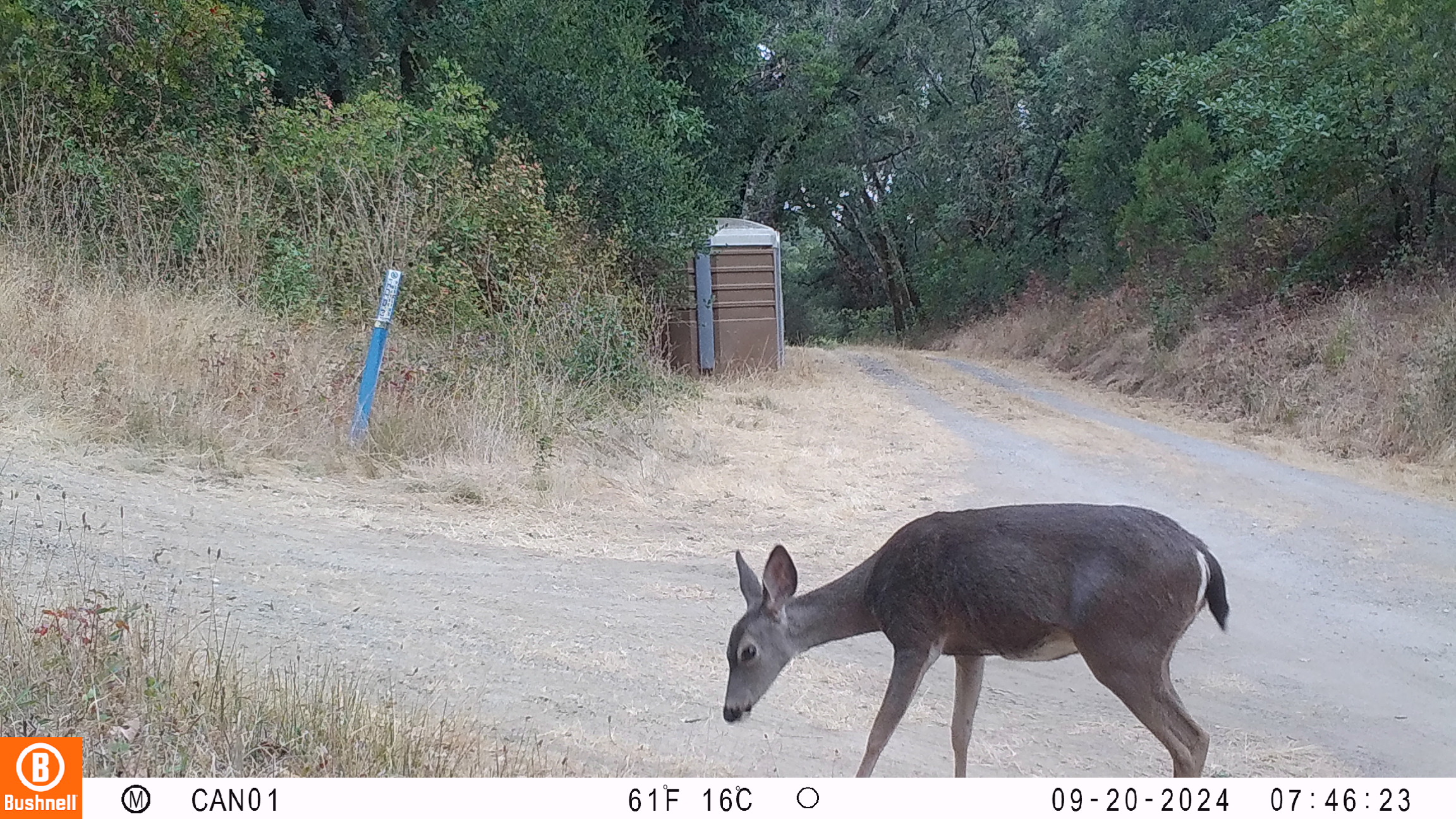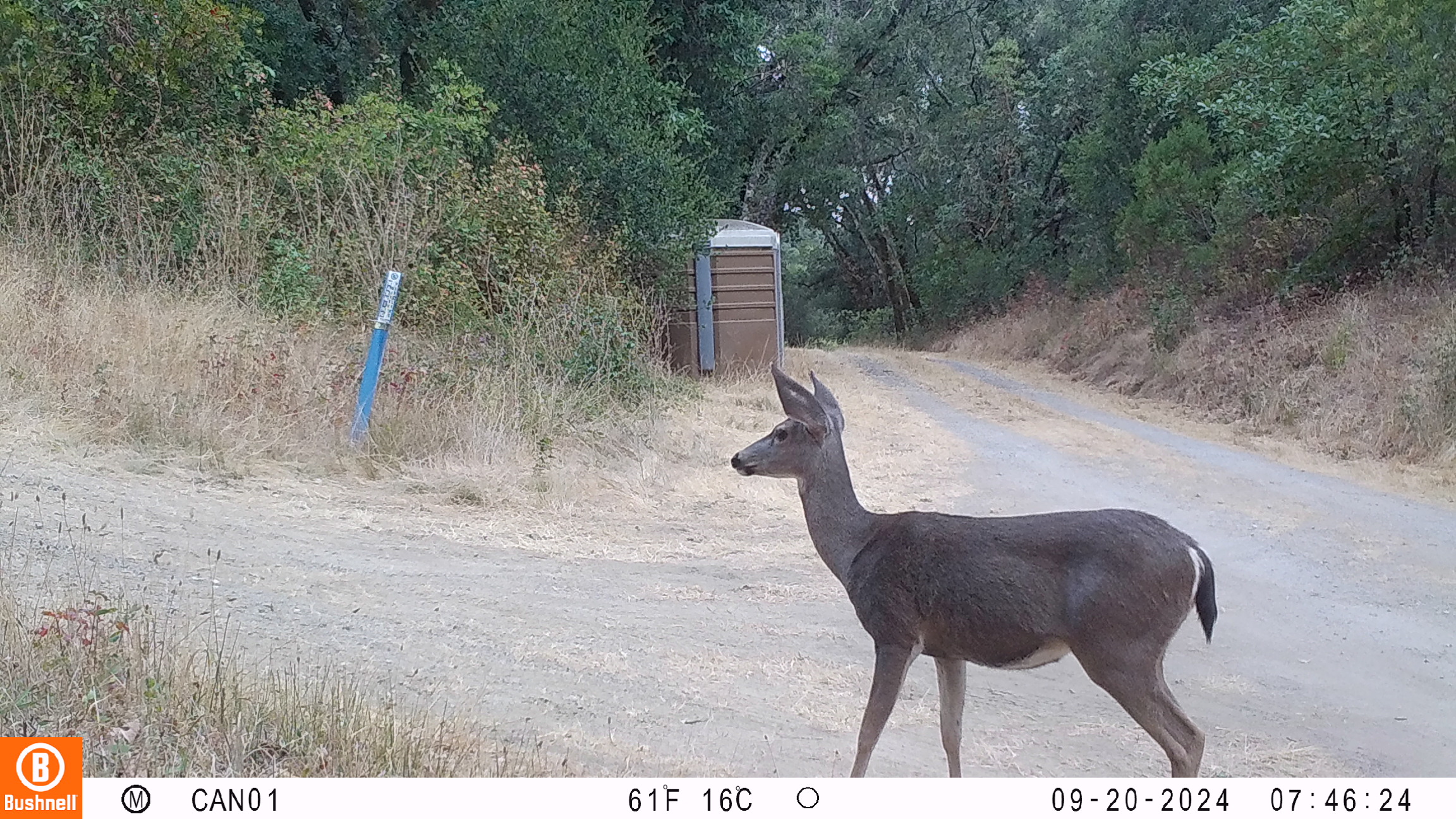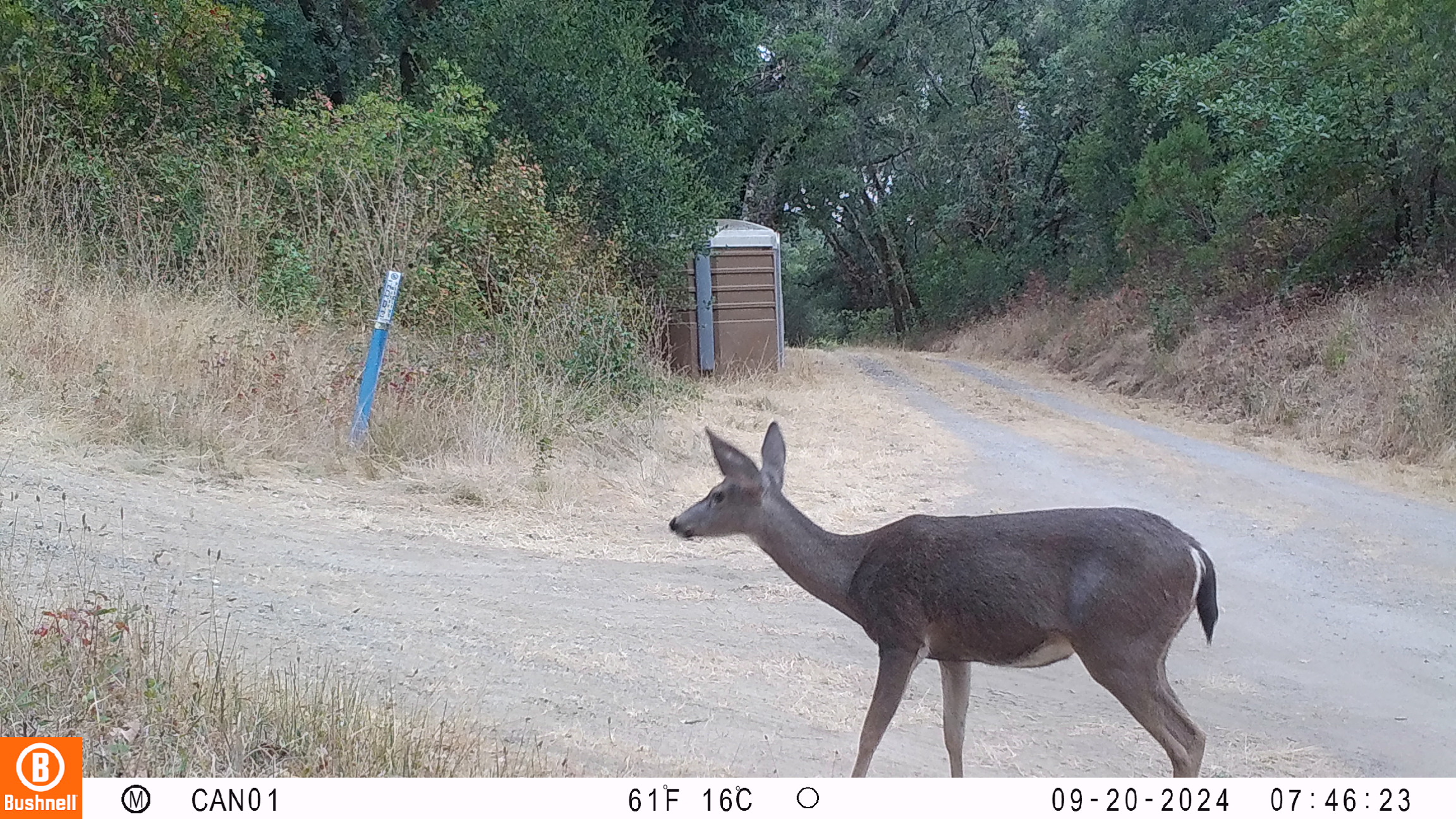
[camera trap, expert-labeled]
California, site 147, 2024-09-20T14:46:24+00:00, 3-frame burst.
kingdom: Animalia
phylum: Chordata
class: Mammalia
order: Artiodactyla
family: Cervidae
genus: Odocoileus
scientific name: Odocoileus hemionus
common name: mule deer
Mule deer (Odocoileus hemionus).